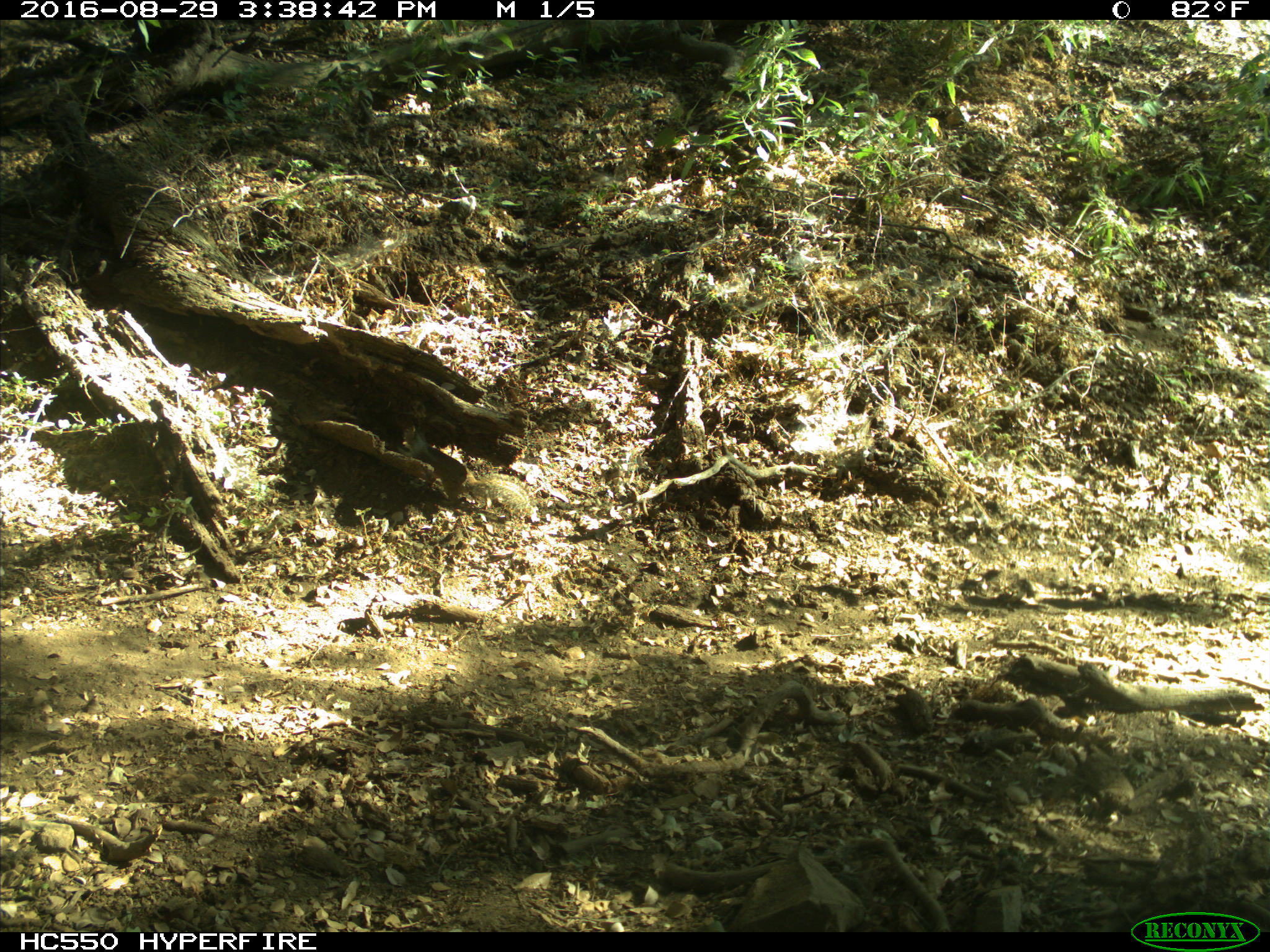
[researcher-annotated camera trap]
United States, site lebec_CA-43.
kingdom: Animalia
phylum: Chordata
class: Mammalia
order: Rodentia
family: Sciuridae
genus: Otospermophilus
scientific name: Otospermophilus beecheyi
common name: california ground squirrel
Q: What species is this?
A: Otospermophilus beecheyi (california ground squirrel).